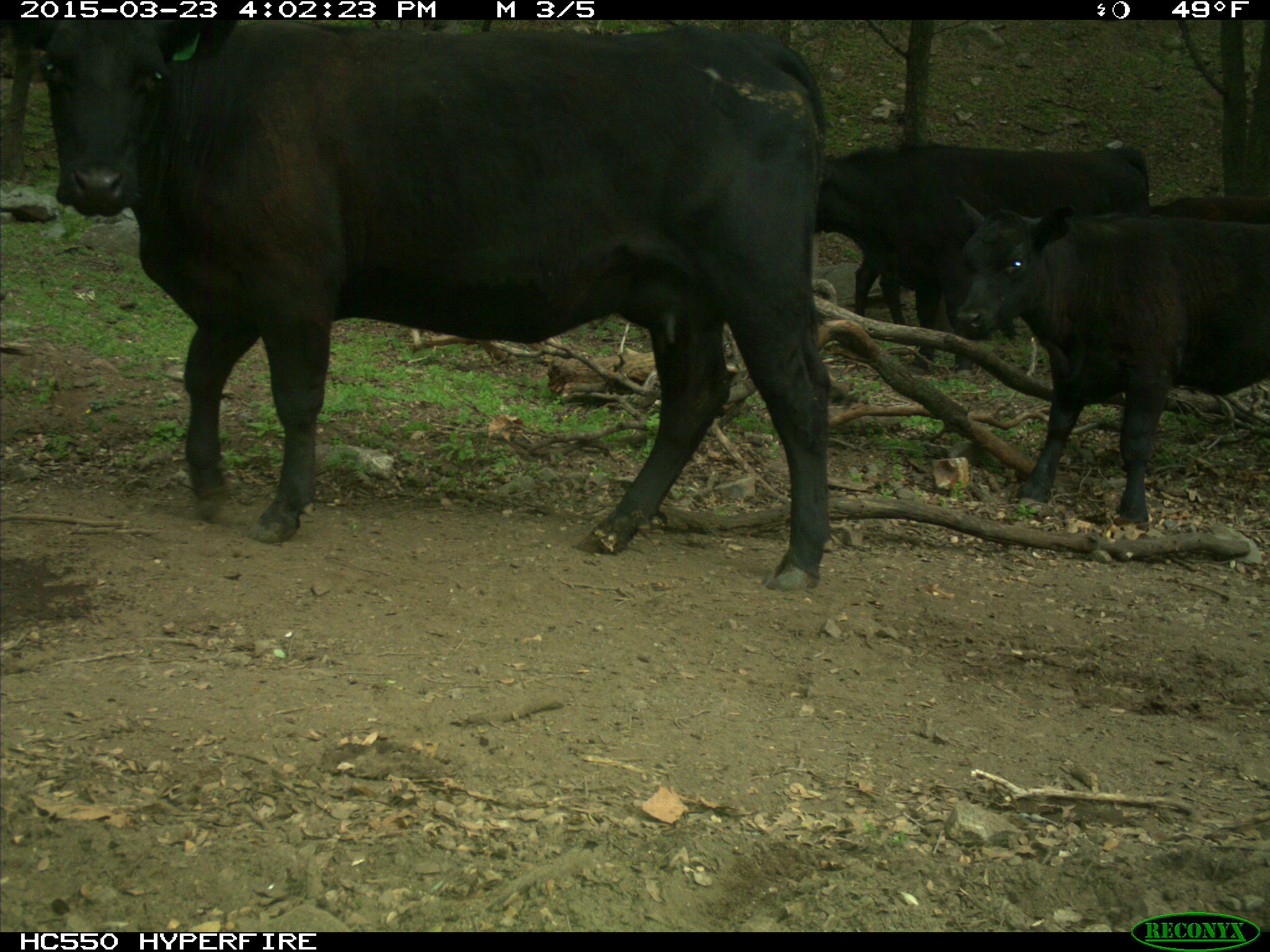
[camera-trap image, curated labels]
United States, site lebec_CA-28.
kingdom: Animalia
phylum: Chordata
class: Mammalia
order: Artiodactyla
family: Bovidae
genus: Bos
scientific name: Bos taurus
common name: domestic cow